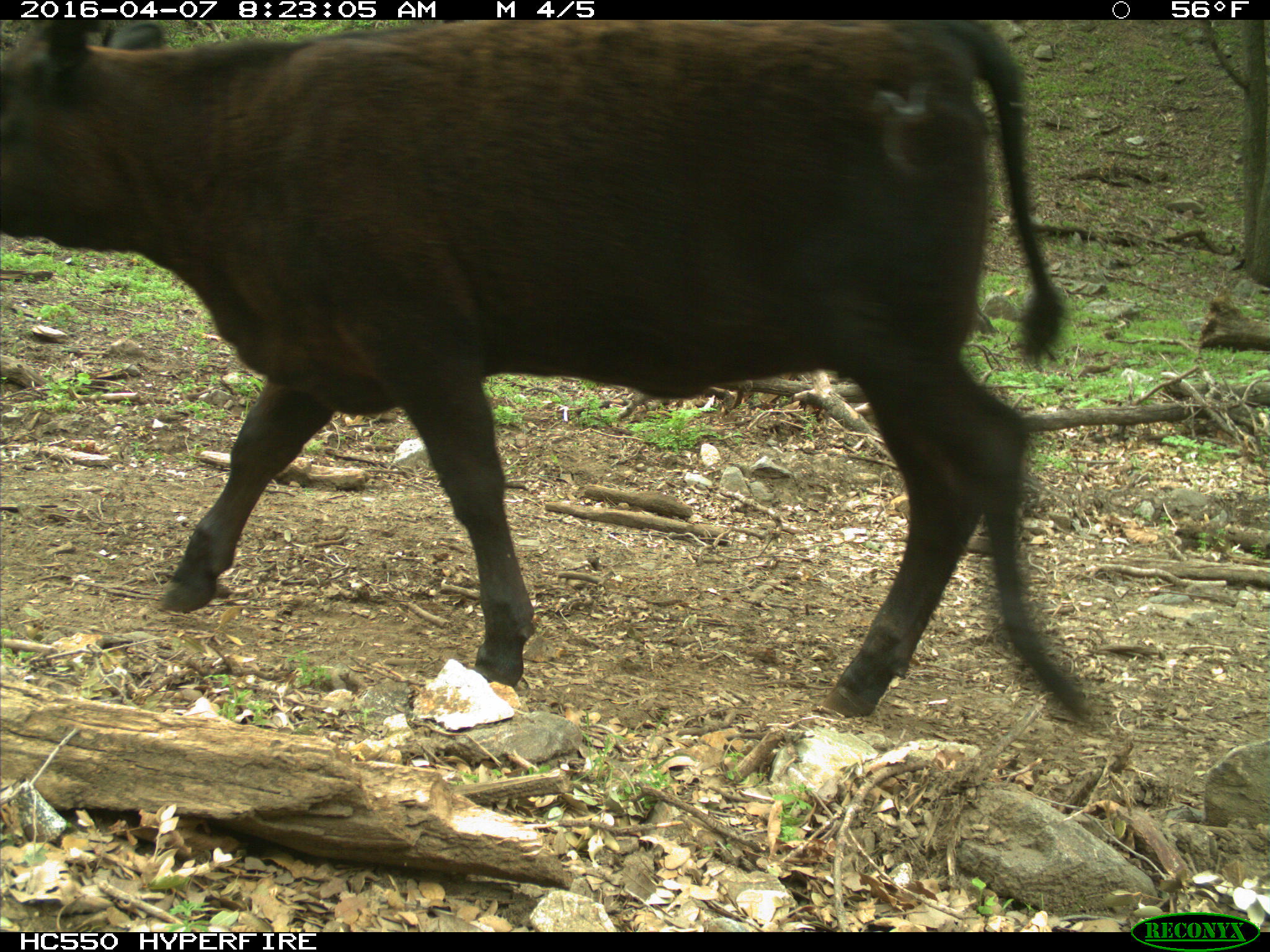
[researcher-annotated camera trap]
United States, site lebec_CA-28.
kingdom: Animalia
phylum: Chordata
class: Mammalia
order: Artiodactyla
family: Bovidae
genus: Bos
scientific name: Bos taurus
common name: domestic cow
Bos taurus (domestic cow).